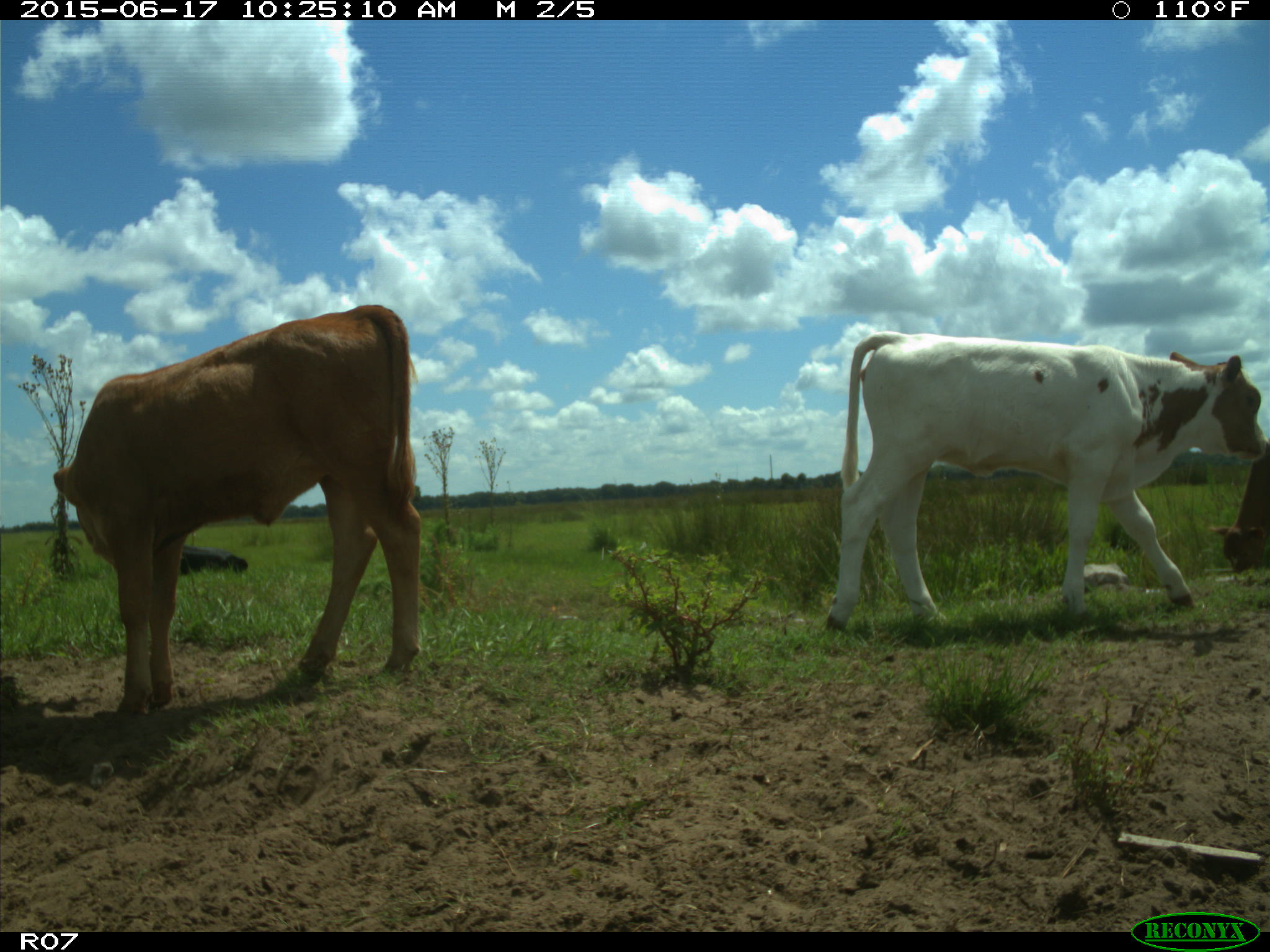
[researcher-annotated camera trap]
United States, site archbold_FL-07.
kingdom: Animalia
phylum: Chordata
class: Mammalia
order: Artiodactyla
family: Bovidae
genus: Bos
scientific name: Bos taurus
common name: domestic cow